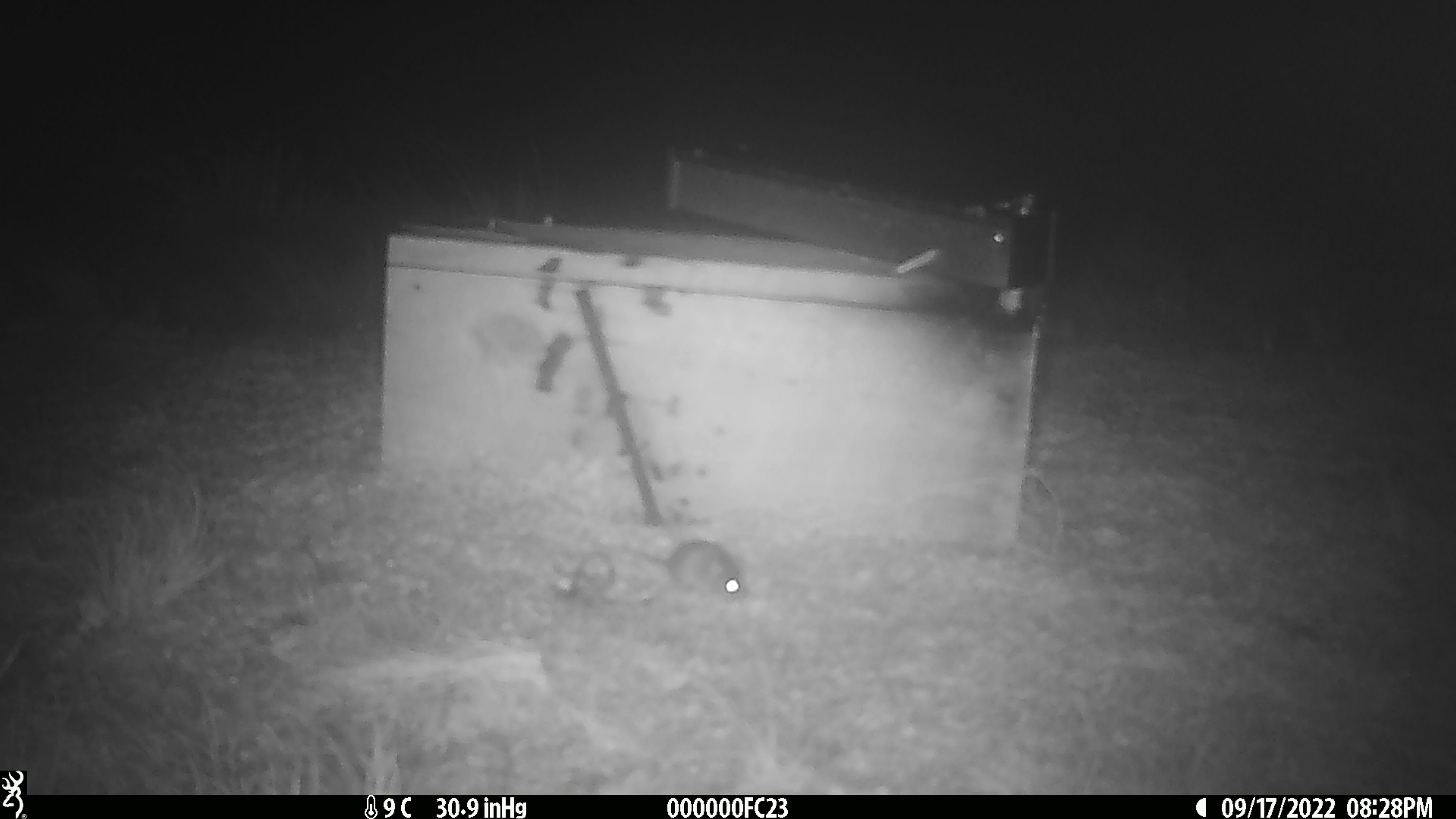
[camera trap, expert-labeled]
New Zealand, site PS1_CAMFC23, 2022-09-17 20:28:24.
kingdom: Animalia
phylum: Chordata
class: Mammalia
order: Rodentia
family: Muridae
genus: Mus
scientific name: Mus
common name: mouse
Mouse (Mus).